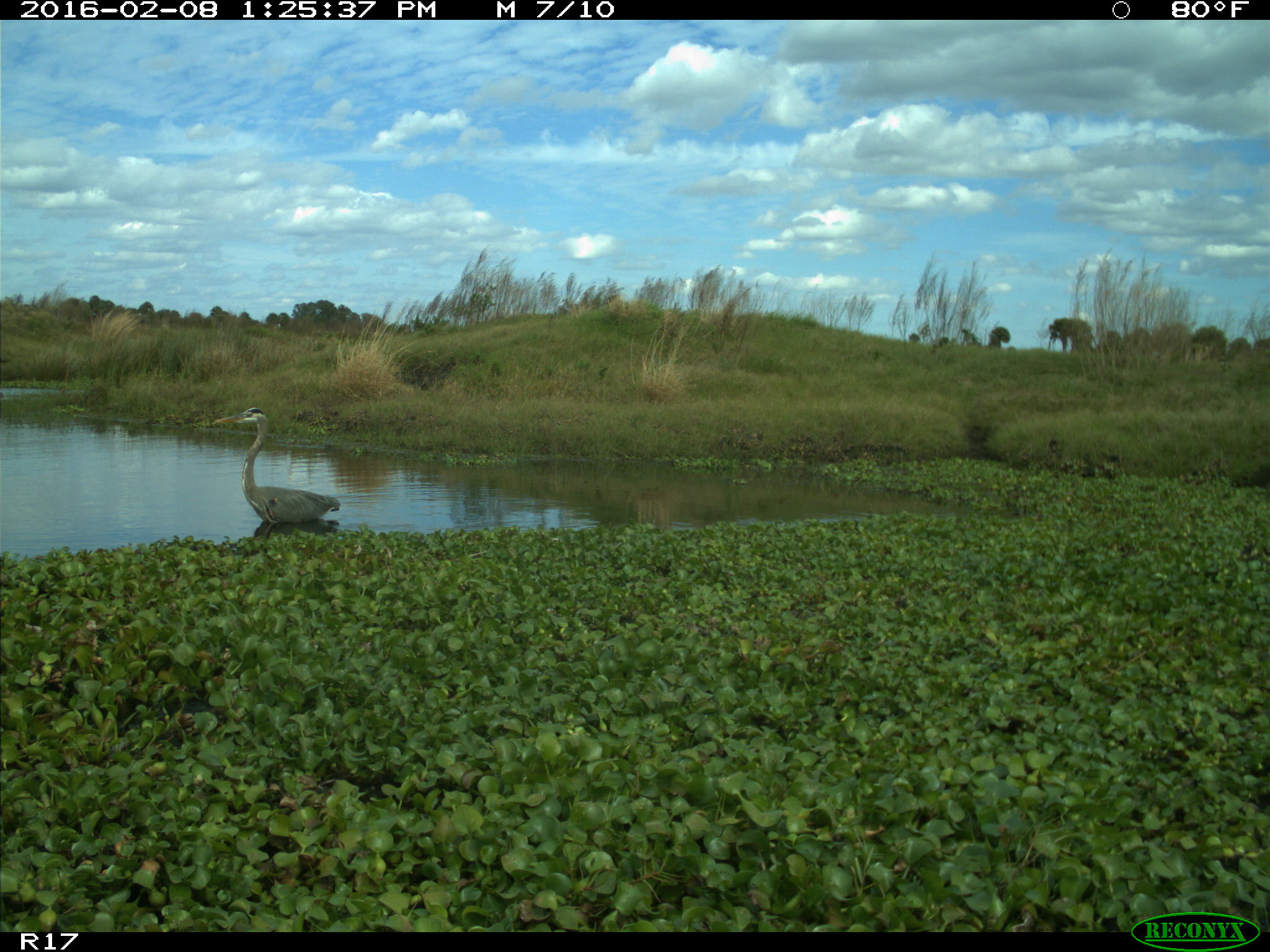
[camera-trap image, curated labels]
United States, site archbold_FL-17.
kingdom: Animalia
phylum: Chordata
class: Aves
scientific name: Aves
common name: birds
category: unidentified bird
Unidentified bird (birds) (Aves).